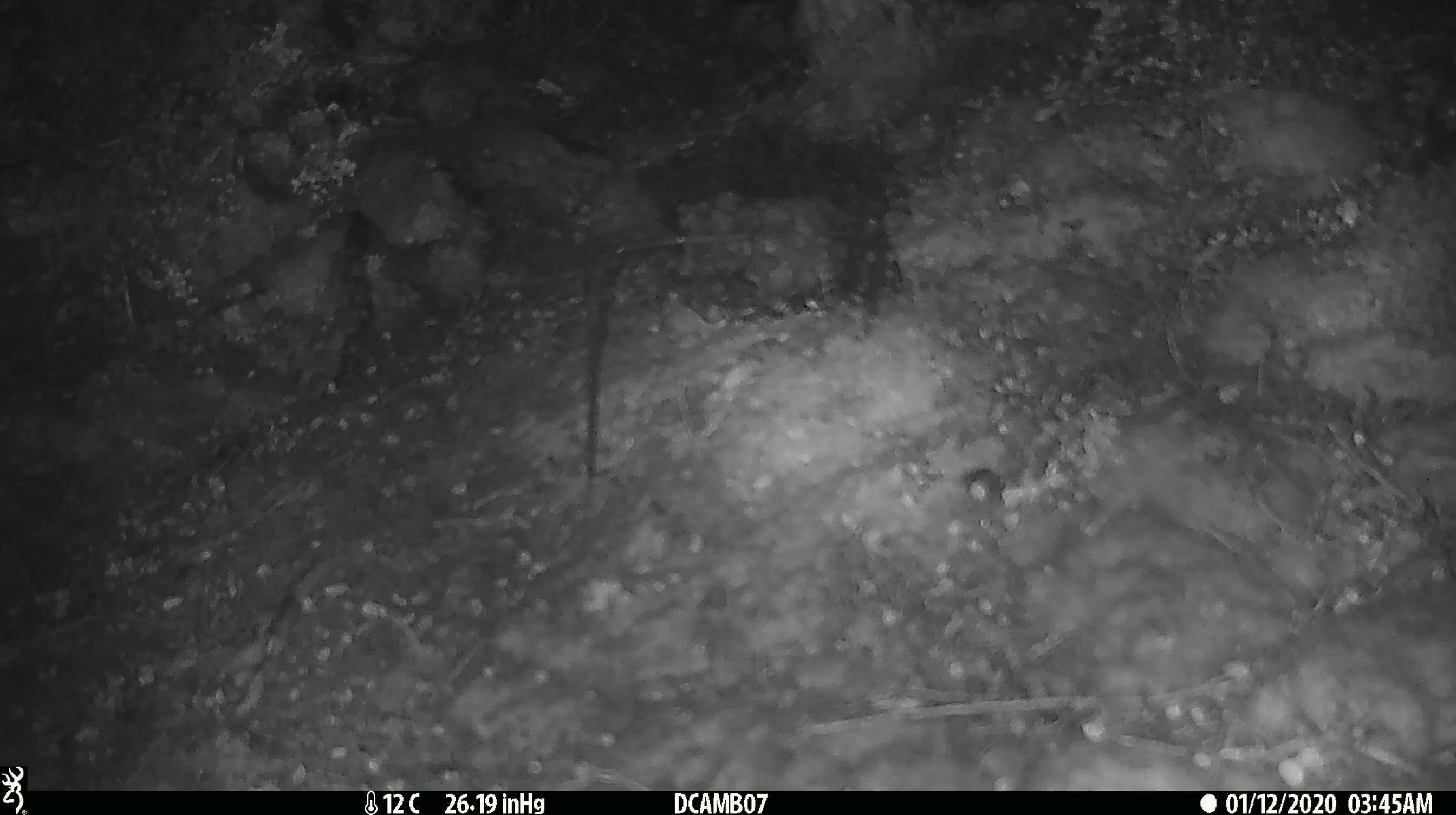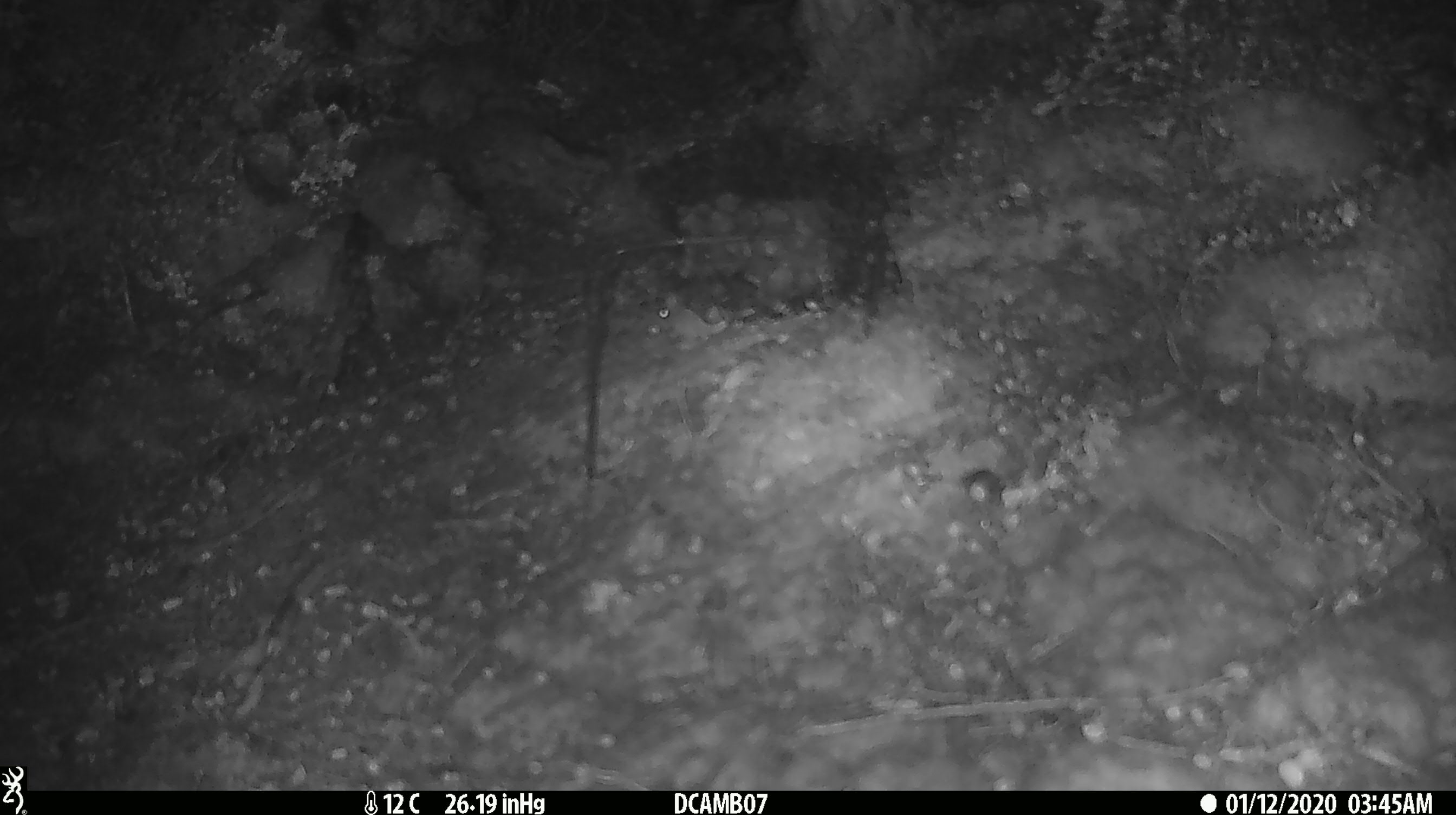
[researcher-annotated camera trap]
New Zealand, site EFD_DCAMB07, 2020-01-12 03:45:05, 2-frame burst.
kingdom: Animalia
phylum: Chordata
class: Mammalia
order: Rodentia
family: Muridae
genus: Mus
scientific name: Mus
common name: mouse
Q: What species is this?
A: Mouse (Mus).